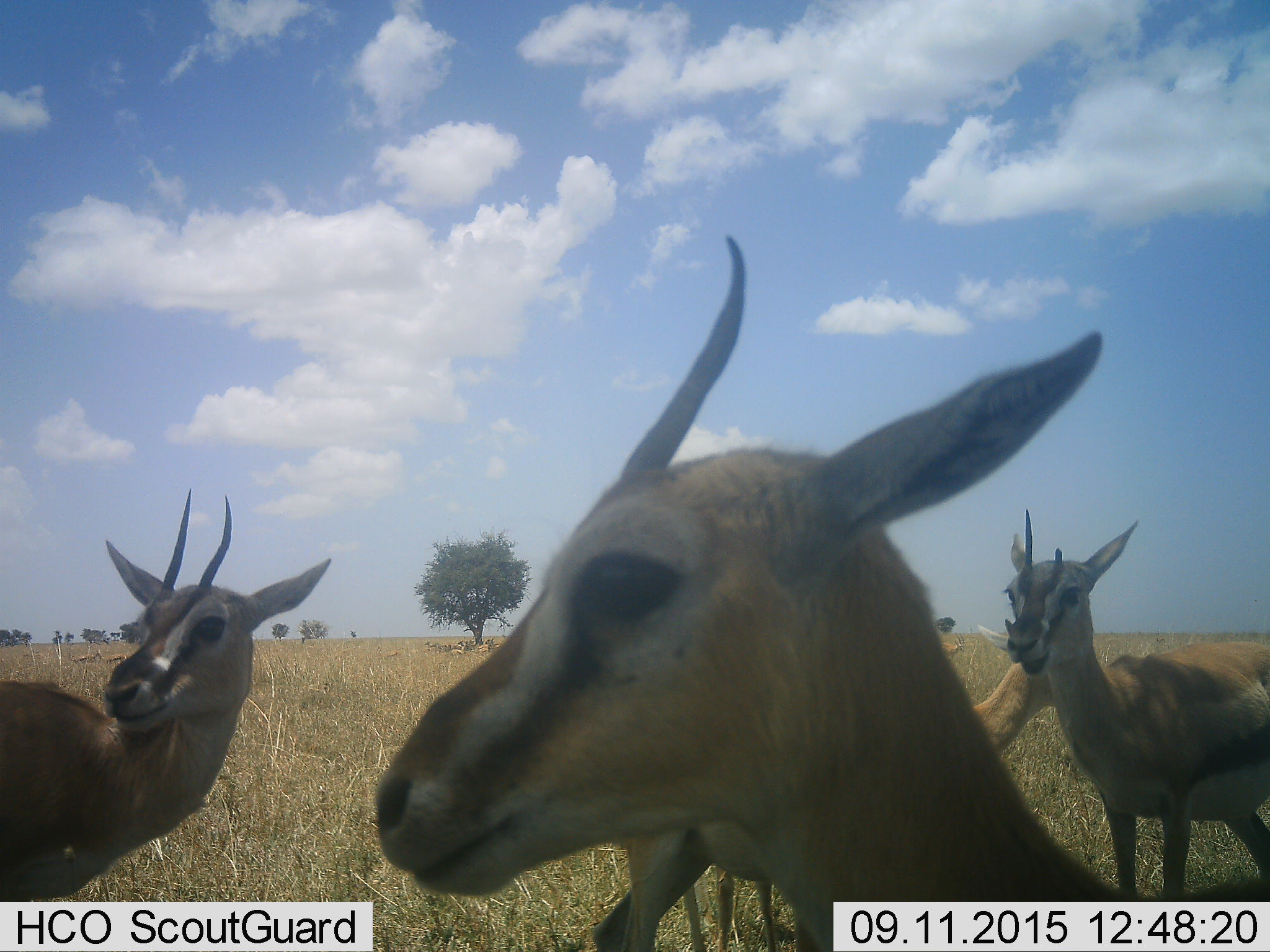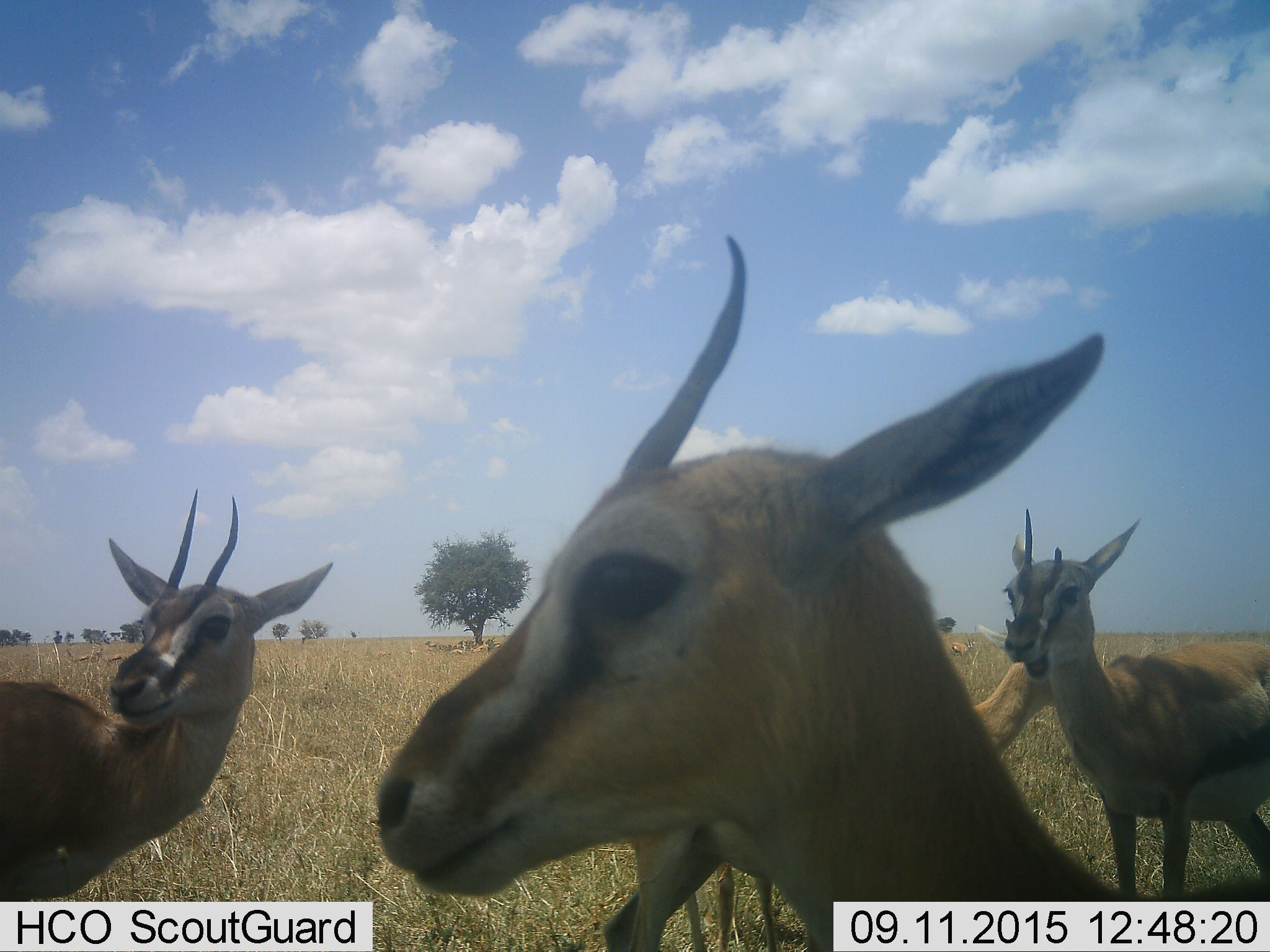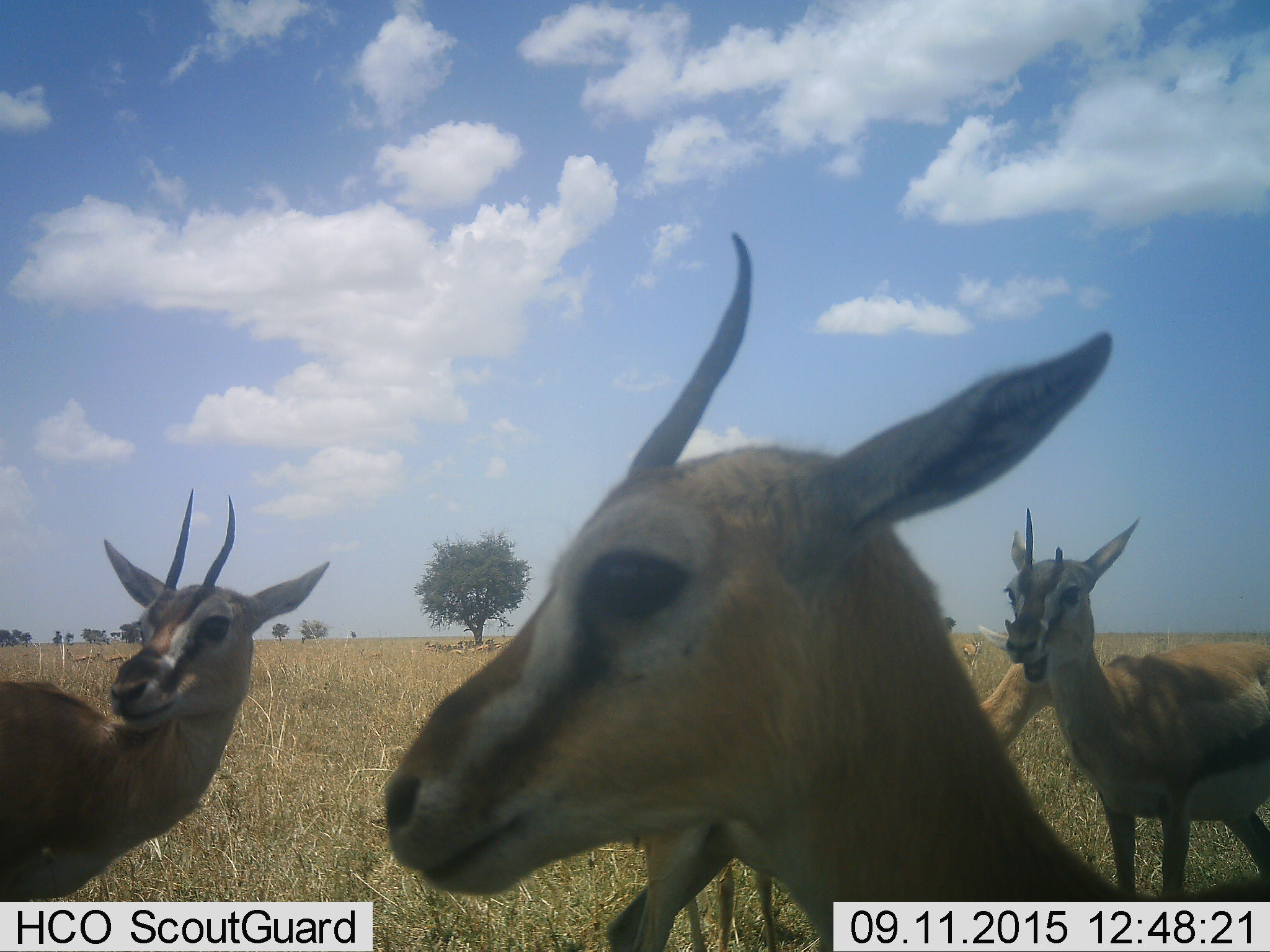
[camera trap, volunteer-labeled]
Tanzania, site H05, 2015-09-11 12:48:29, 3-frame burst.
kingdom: Animalia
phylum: Chordata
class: Mammalia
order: Artiodactyla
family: Bovidae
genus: Eudorcas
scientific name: Eudorcas thomsonii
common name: thomson's gazelle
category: gazellethomsons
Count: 11-50.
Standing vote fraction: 100%.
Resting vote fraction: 25%.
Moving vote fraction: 50%.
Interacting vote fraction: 0%.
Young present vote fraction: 0%.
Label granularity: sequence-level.